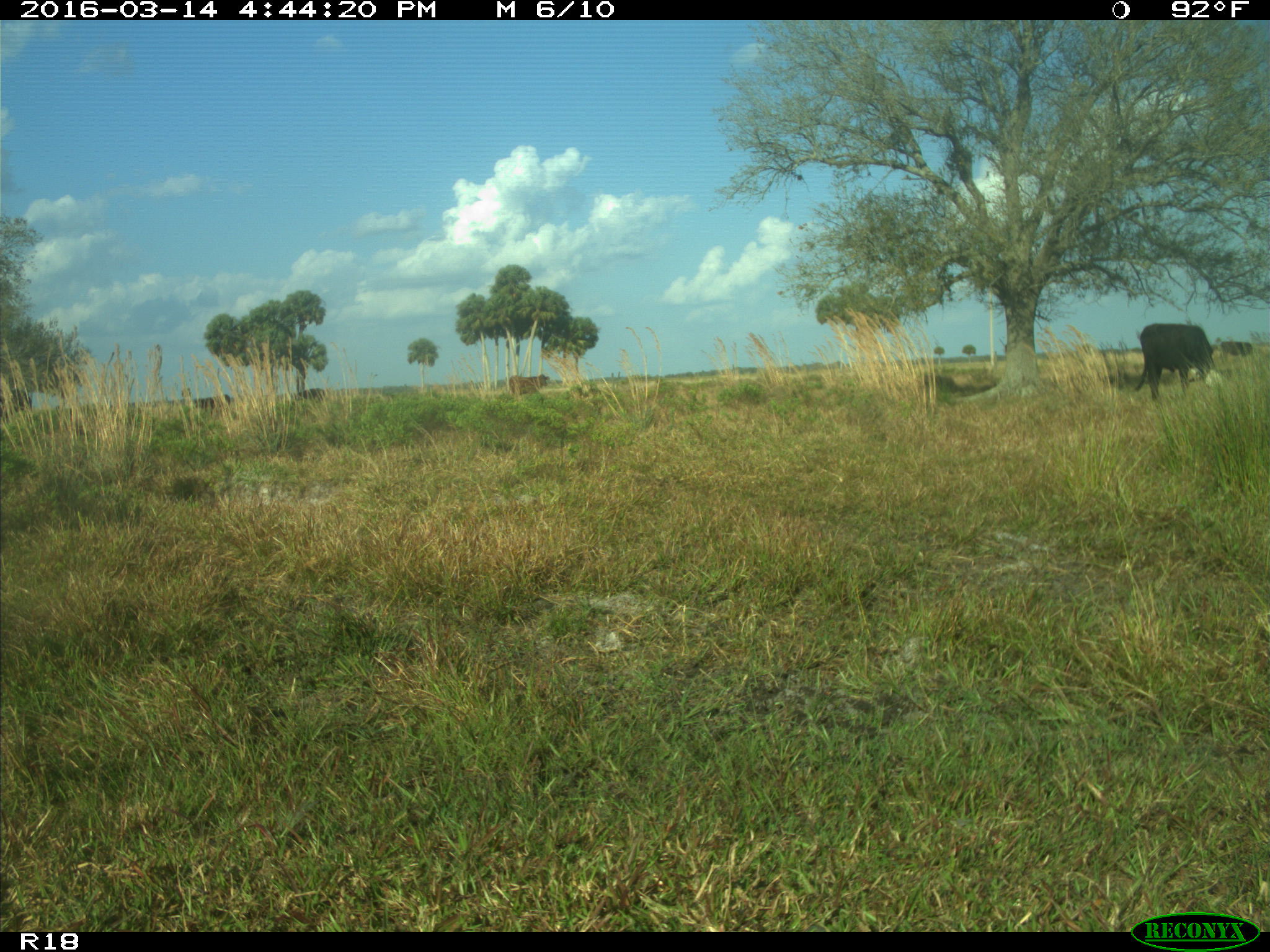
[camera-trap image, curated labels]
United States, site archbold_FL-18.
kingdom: Animalia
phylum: Chordata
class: Mammalia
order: Artiodactyla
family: Bovidae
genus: Bos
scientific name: Bos taurus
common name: domestic cow